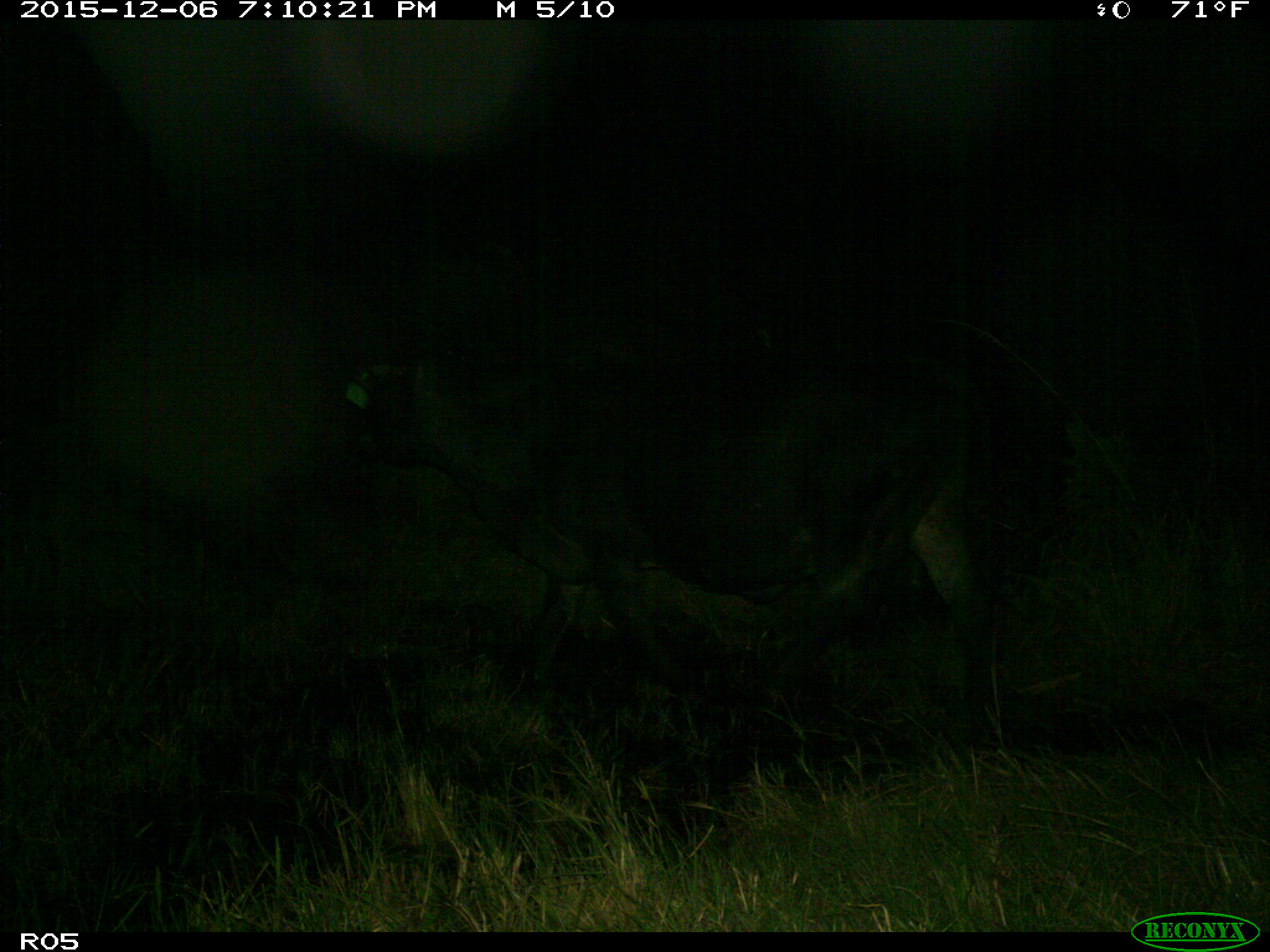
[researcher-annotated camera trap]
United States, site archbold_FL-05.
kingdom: Animalia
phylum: Chordata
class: Mammalia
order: Artiodactyla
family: Bovidae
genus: Bos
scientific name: Bos taurus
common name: domestic cow